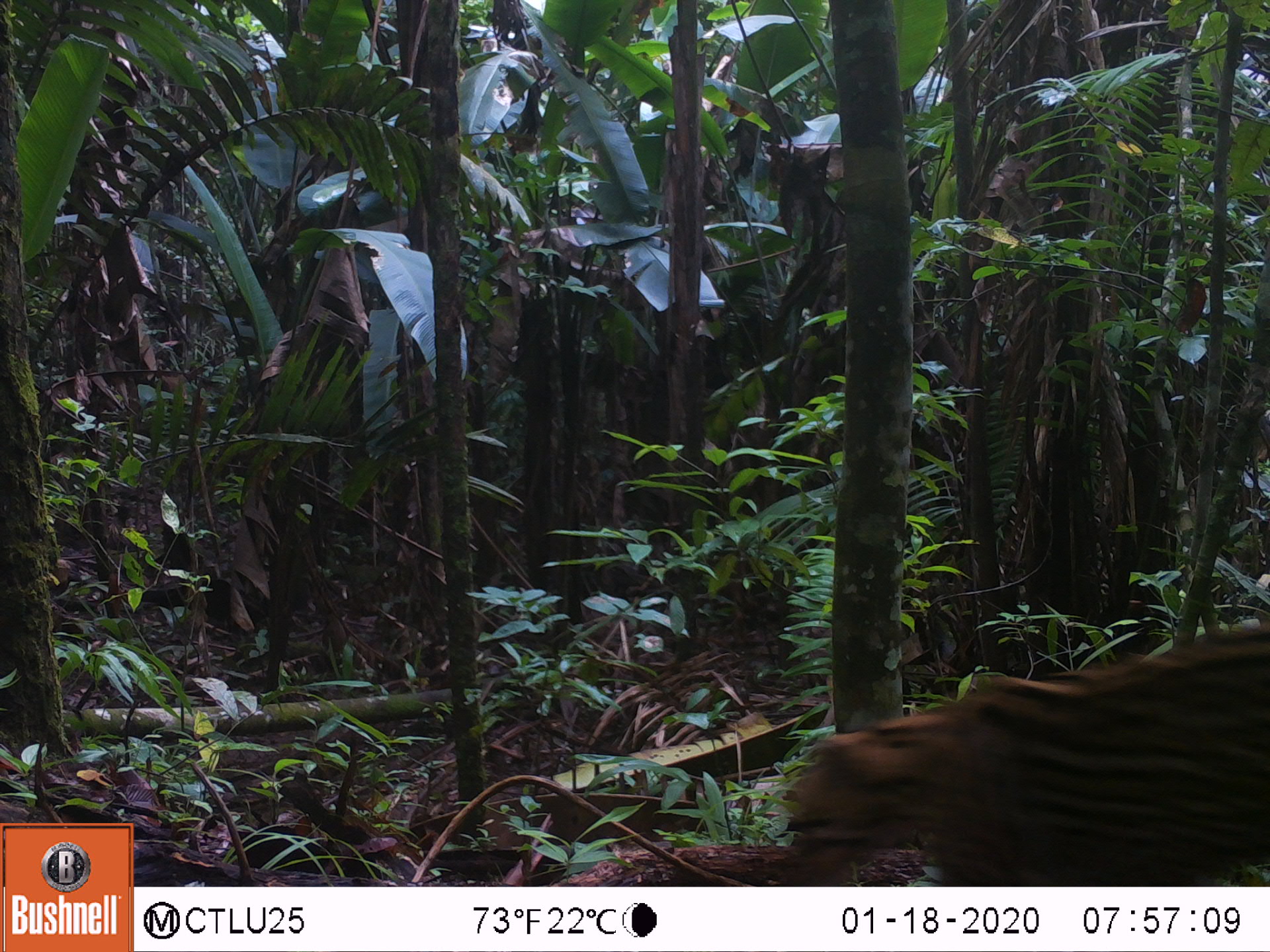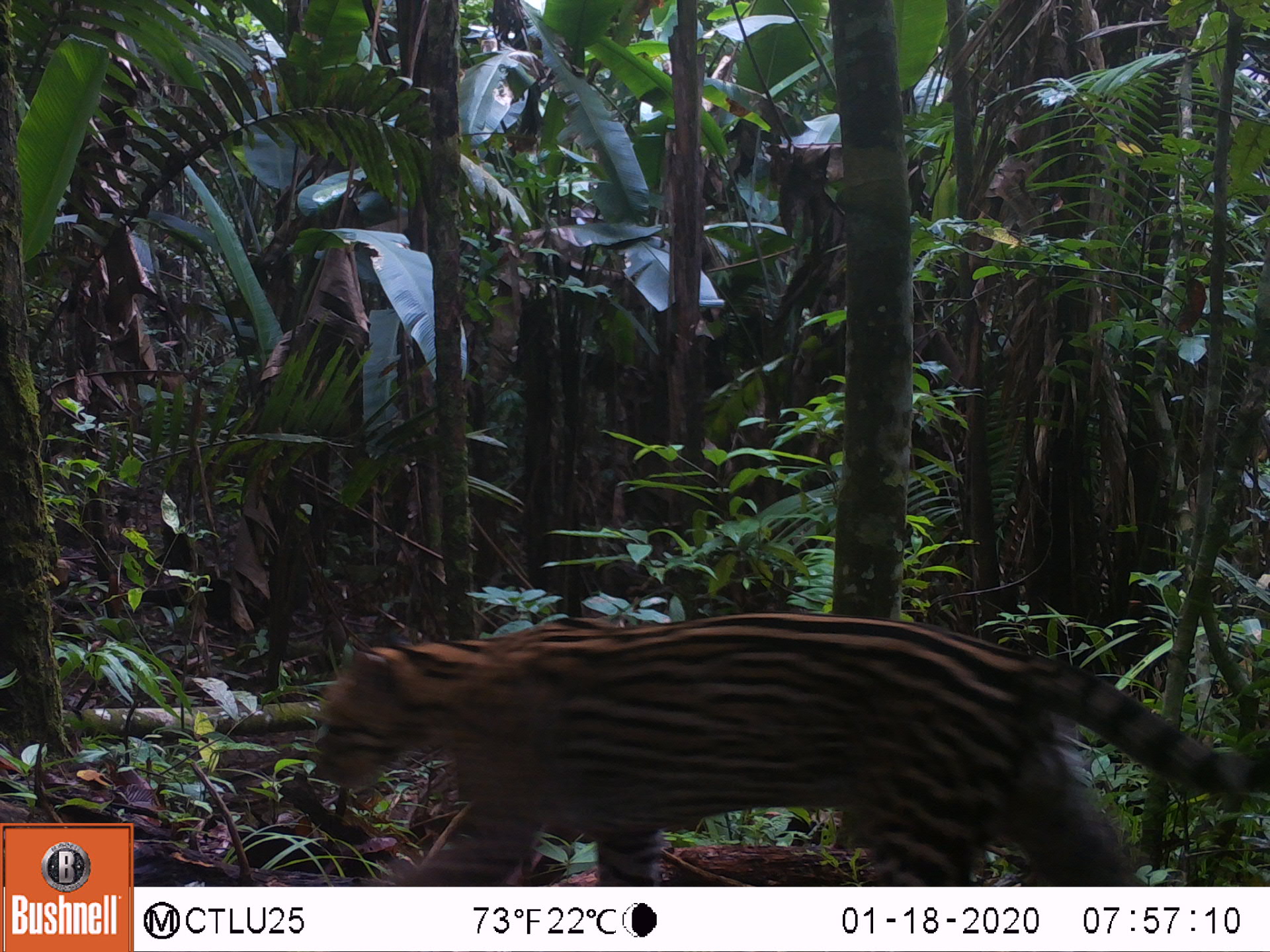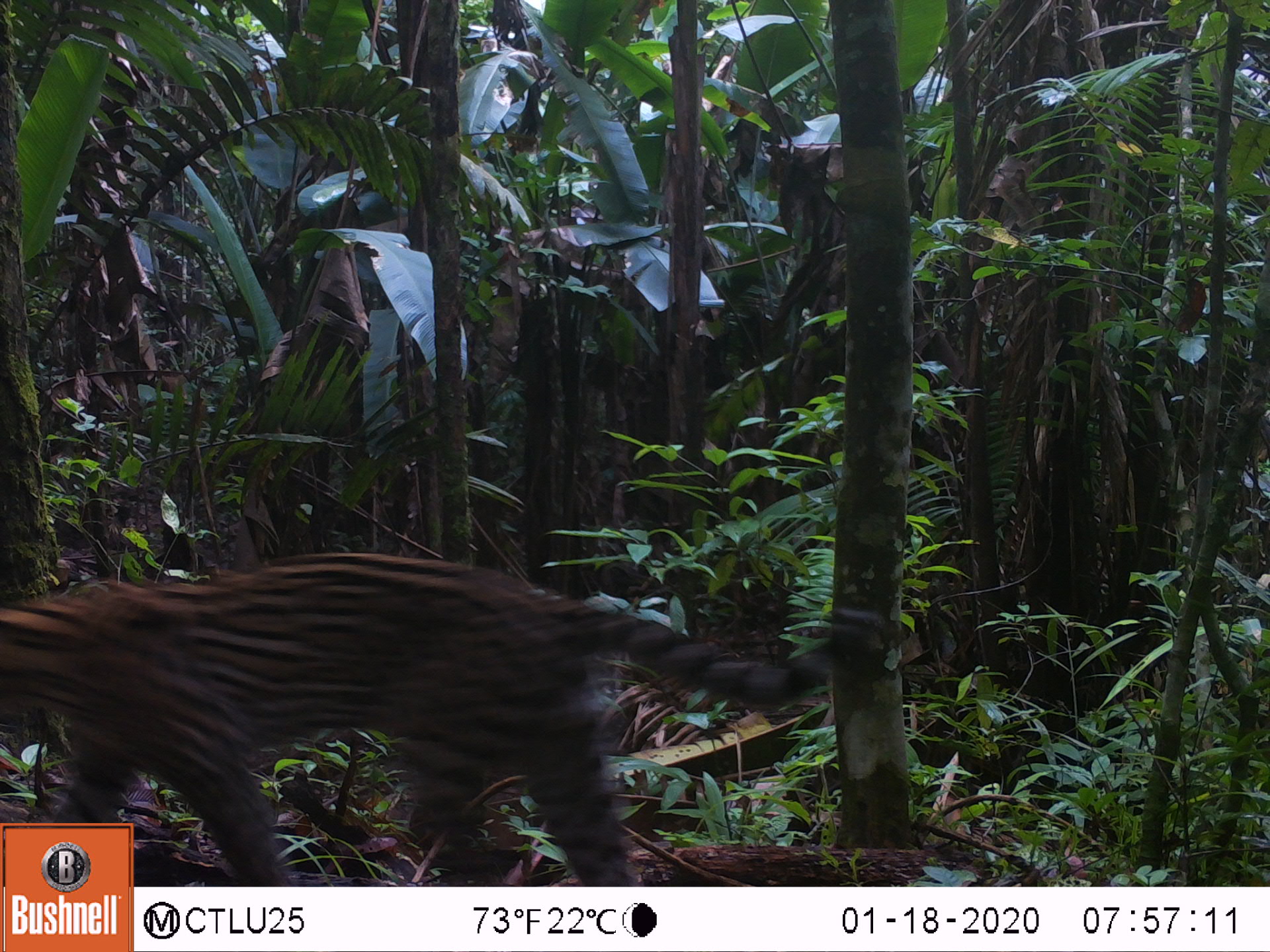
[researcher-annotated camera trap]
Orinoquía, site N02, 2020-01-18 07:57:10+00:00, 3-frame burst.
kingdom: Animalia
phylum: Chordata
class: Mammalia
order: Carnivora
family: Felidae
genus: Leopardus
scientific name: Leopardus pardalis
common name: ocelot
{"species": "ocelot (Leopardus pardalis)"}